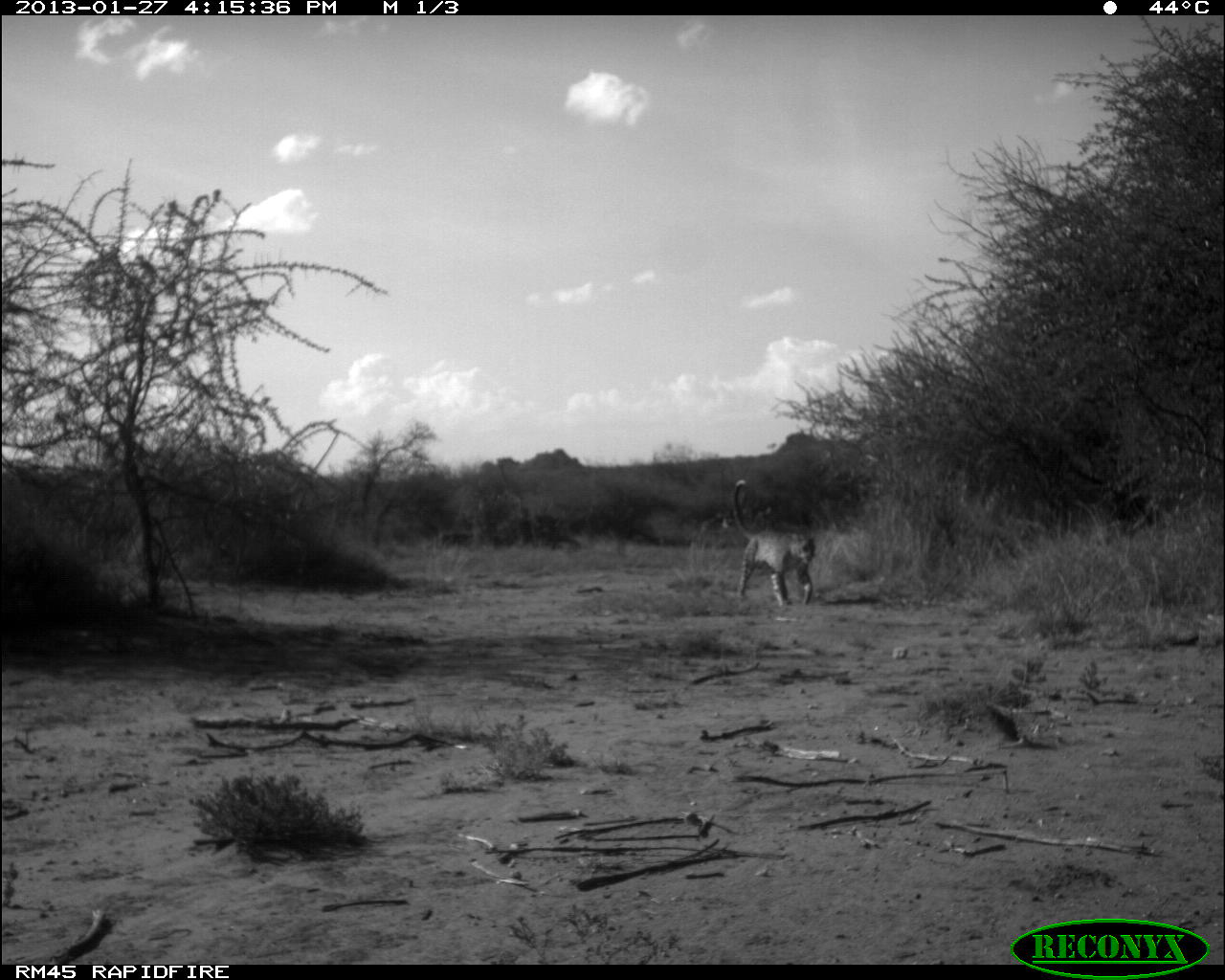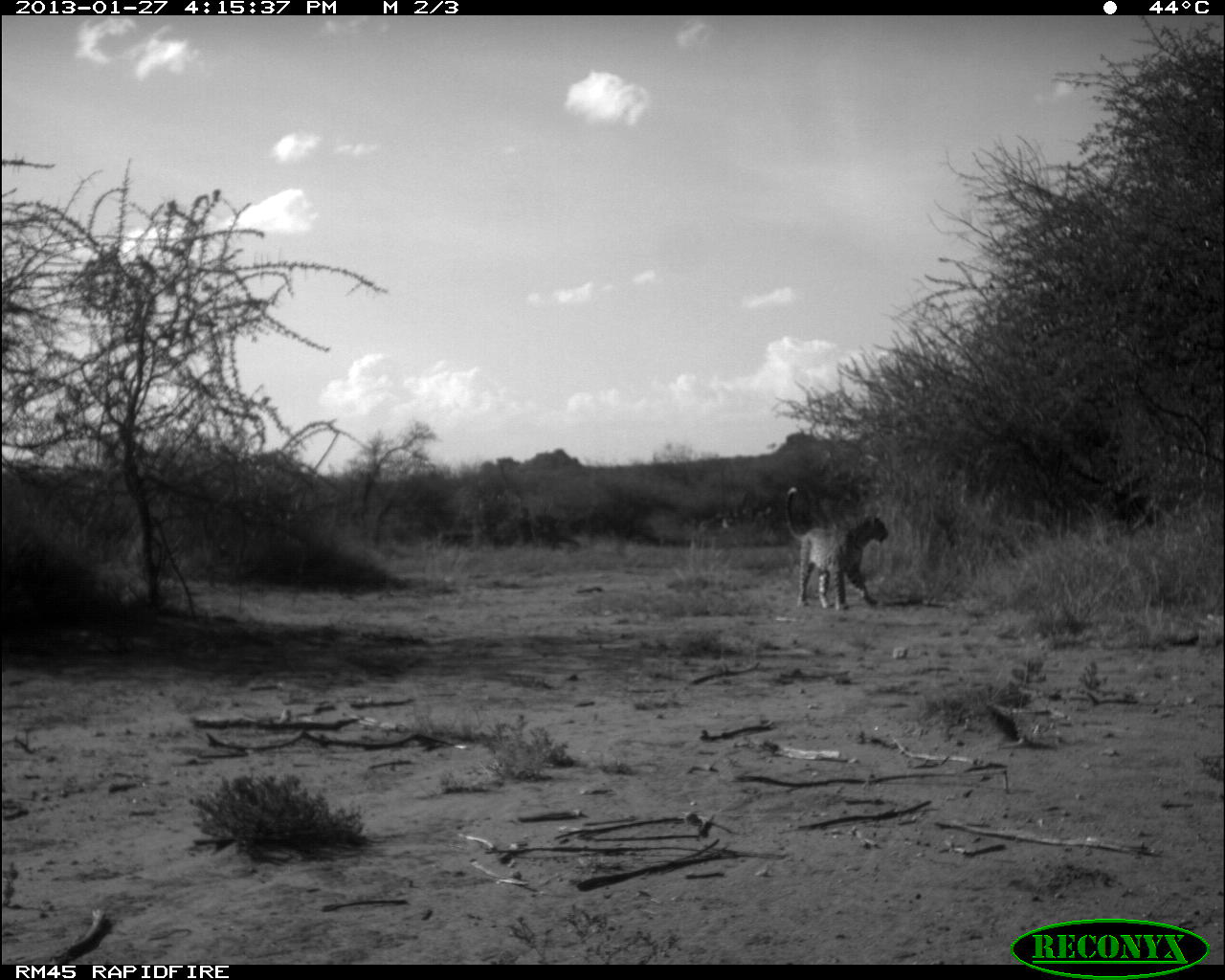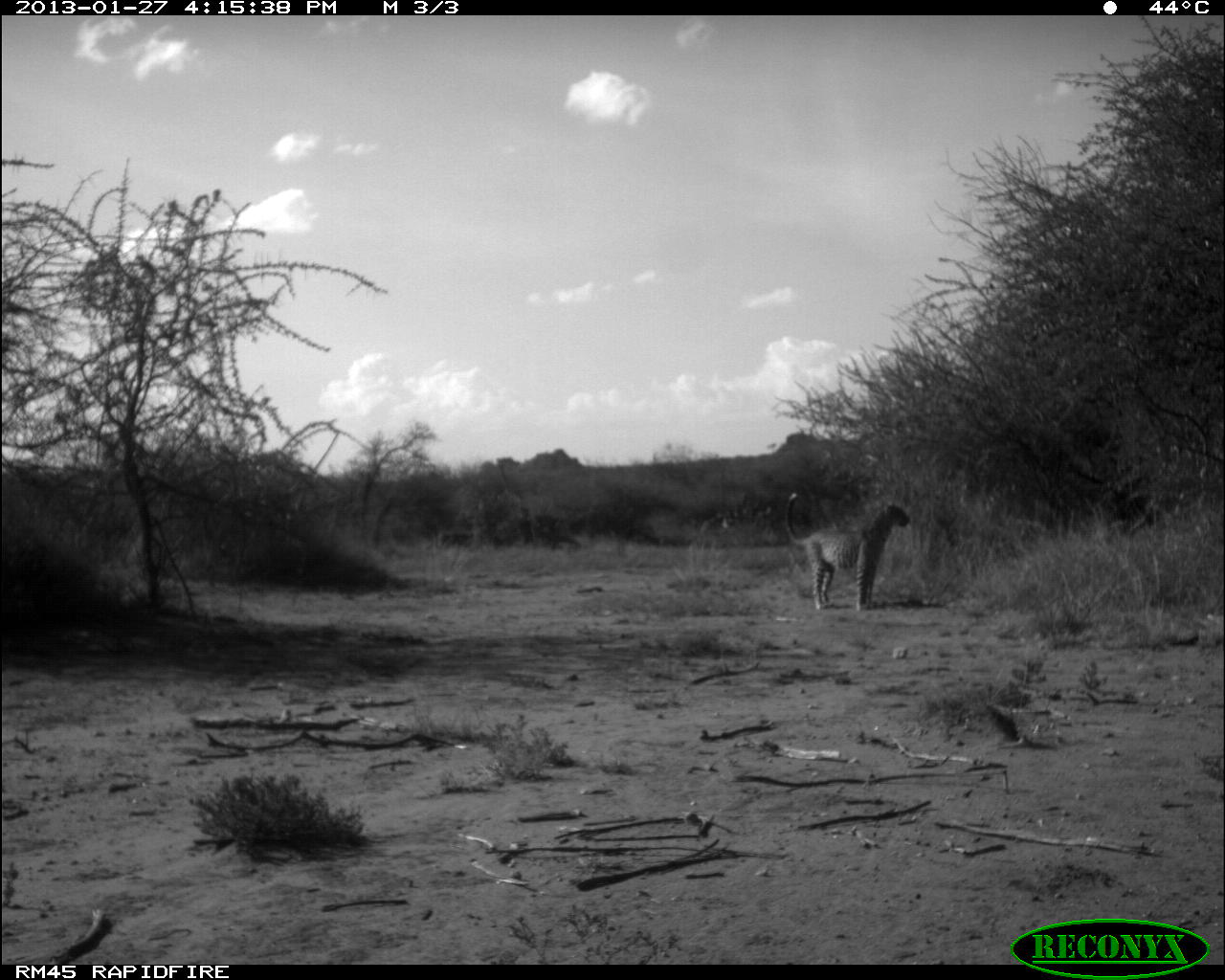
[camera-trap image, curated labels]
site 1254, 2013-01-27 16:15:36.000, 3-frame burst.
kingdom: Animalia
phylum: Chordata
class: Mammalia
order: Carnivora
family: Felidae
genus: Panthera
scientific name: Panthera pardus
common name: leopard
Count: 1.